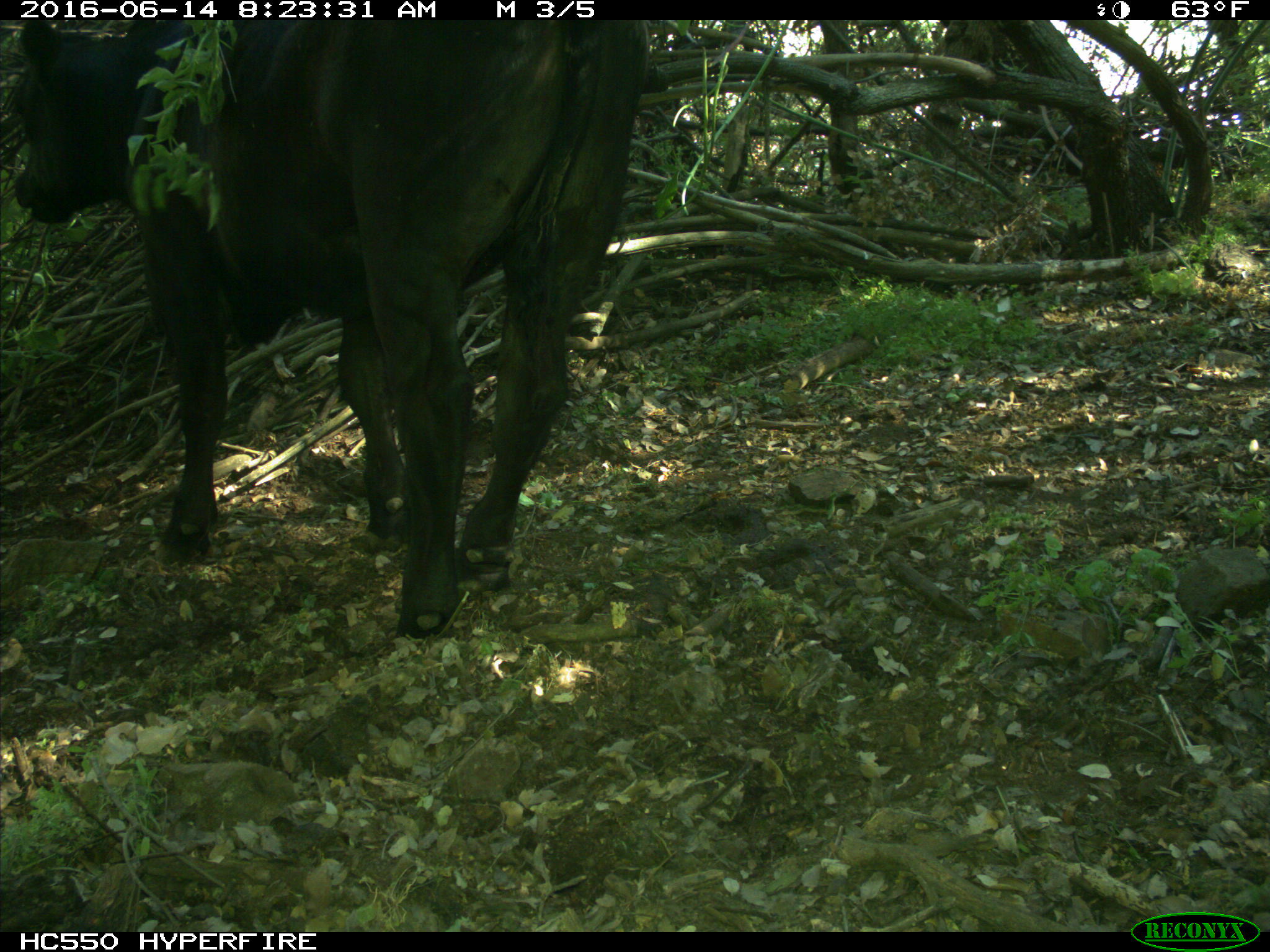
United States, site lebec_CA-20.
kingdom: Animalia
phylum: Chordata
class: Mammalia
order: Artiodactyla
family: Bovidae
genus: Bos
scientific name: Bos taurus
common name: domestic cow